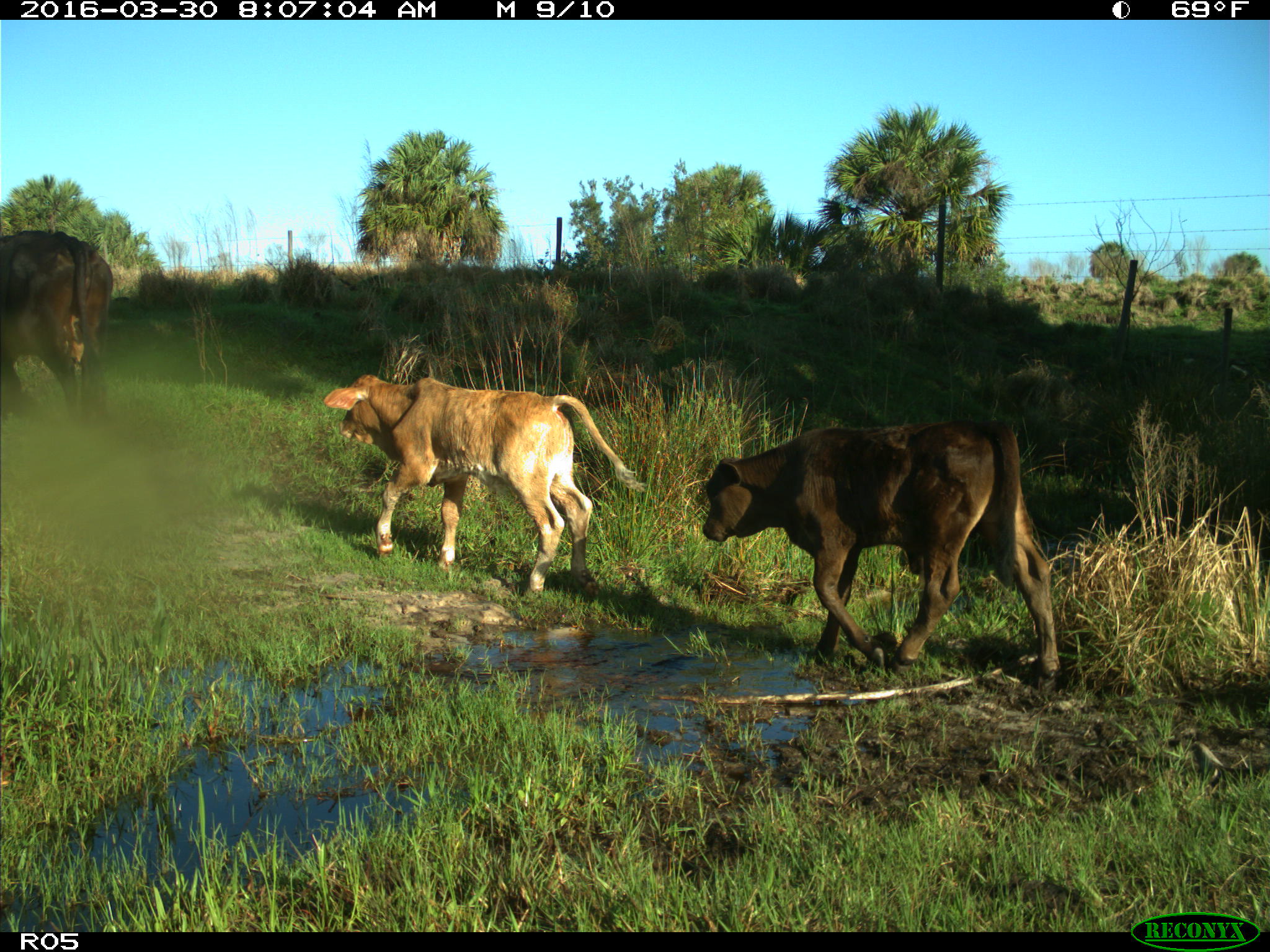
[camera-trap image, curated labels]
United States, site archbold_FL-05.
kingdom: Animalia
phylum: Chordata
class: Mammalia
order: Artiodactyla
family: Bovidae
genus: Bos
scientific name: Bos taurus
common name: domestic cow